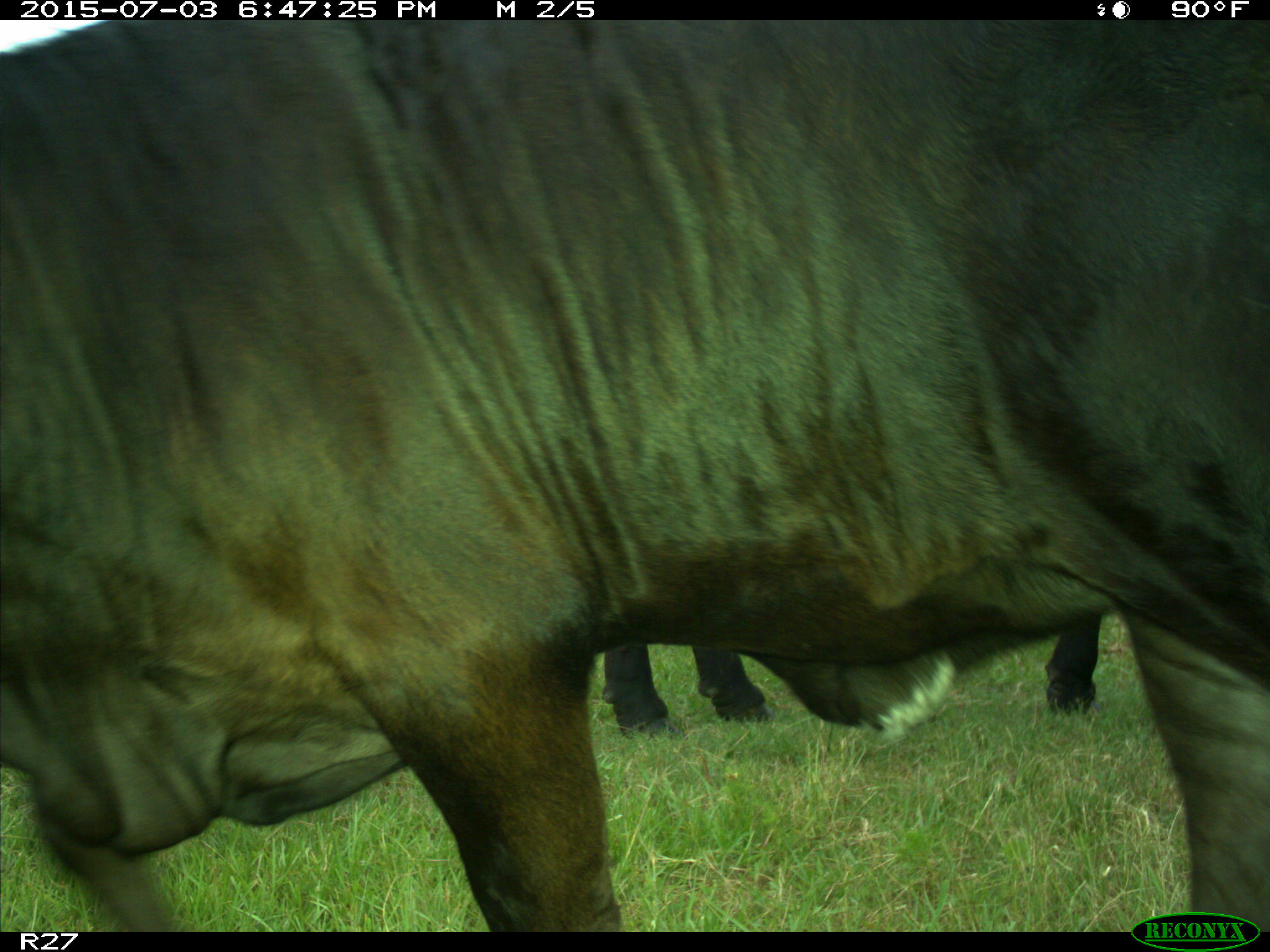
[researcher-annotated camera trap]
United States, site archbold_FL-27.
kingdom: Animalia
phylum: Chordata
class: Mammalia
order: Artiodactyla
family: Bovidae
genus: Bos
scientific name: Bos taurus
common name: domestic cow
Bos taurus (domestic cow).